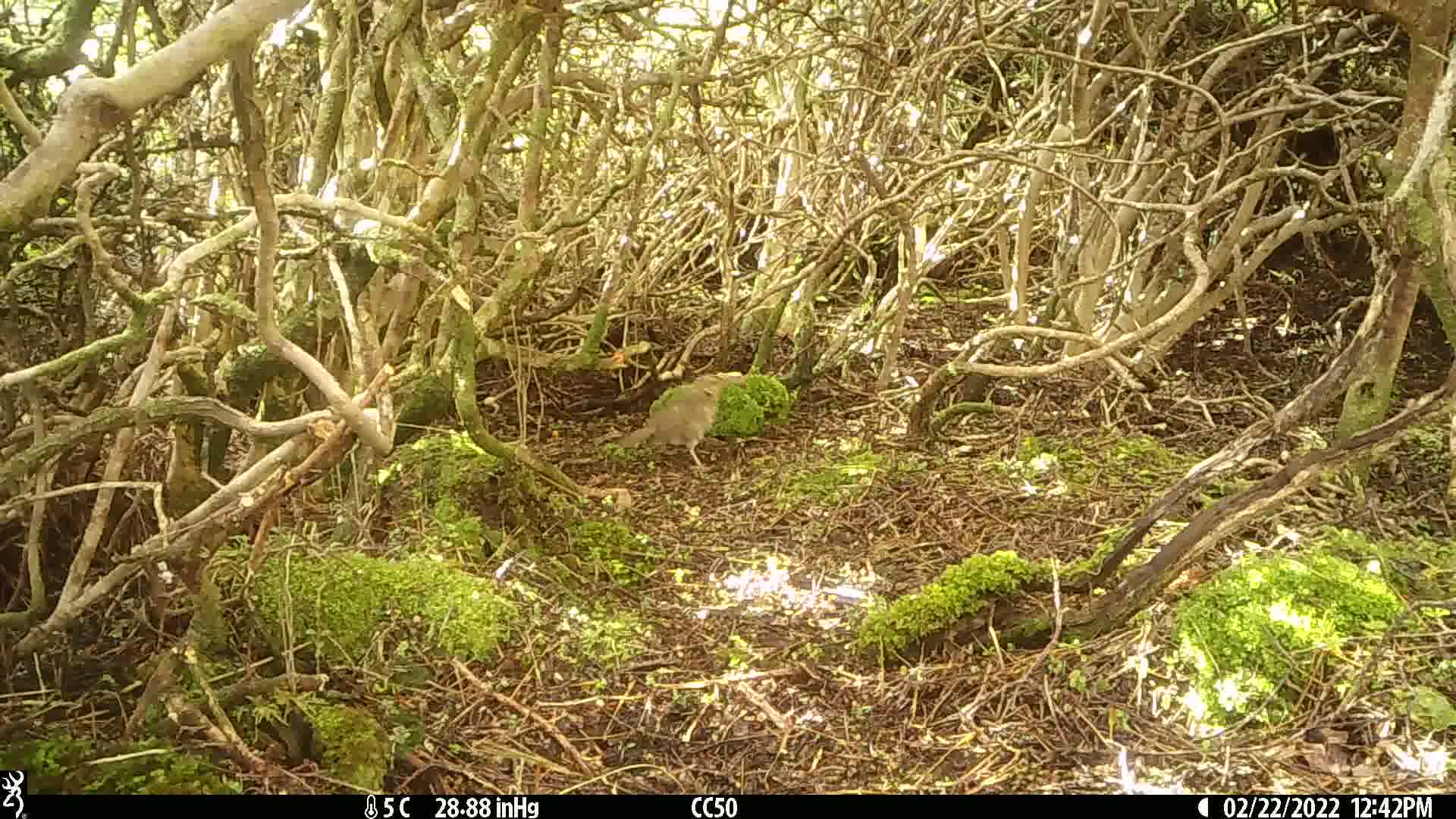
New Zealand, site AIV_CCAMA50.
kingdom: Animalia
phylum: Chordata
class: Aves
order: Passeriformes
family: Turdidae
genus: Turdus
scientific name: Turdus philomelos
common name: song thrush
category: thrush